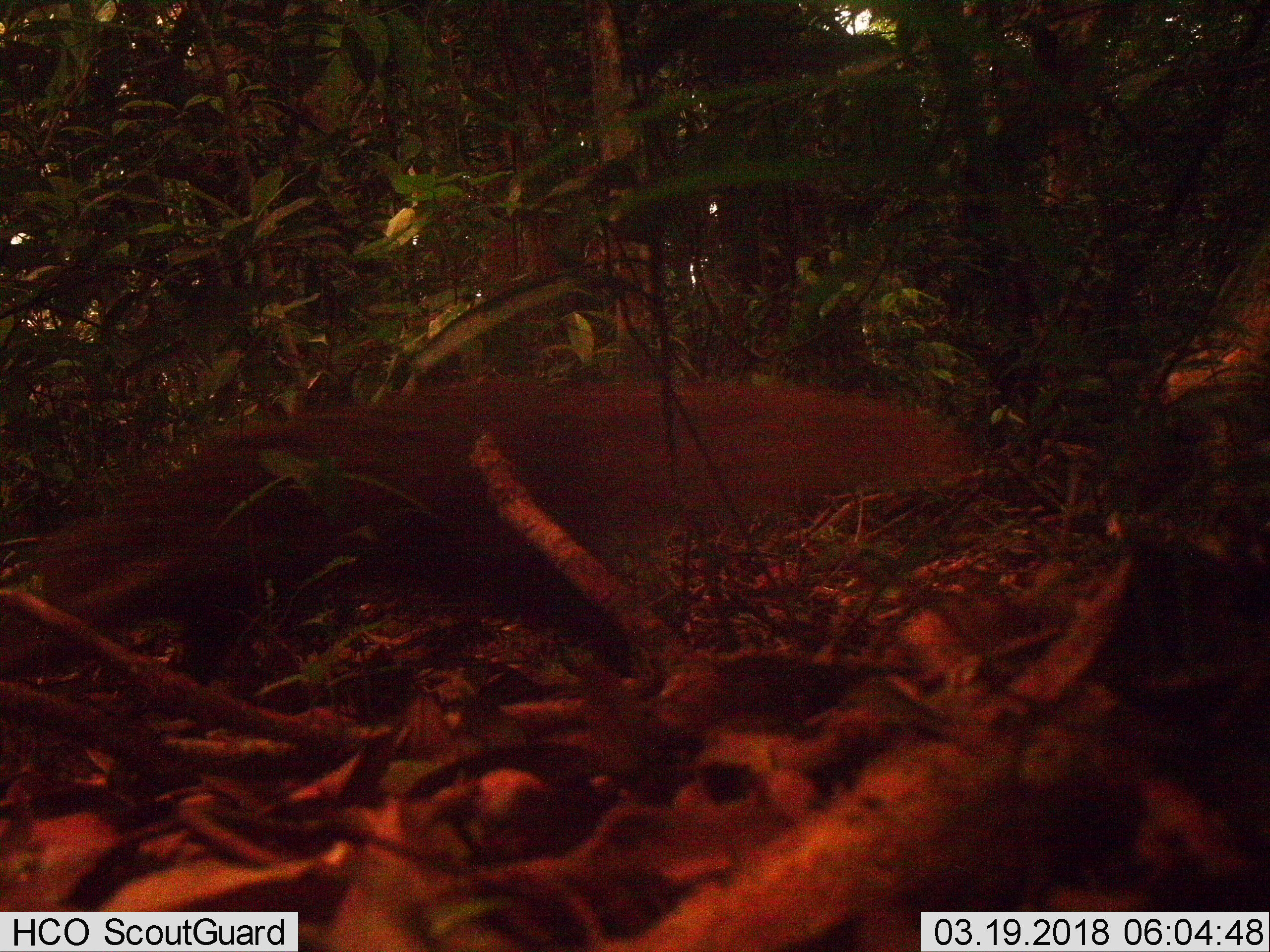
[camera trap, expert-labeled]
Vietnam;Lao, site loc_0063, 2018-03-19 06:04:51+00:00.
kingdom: Animalia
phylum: Chordata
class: Mammalia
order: Carnivora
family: Herpestidae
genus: Urva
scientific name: Urva urva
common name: crab-eating mongoose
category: crab eating mongoose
Crab eating mongoose (crab-eating mongoose) (Urva urva). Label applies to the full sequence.